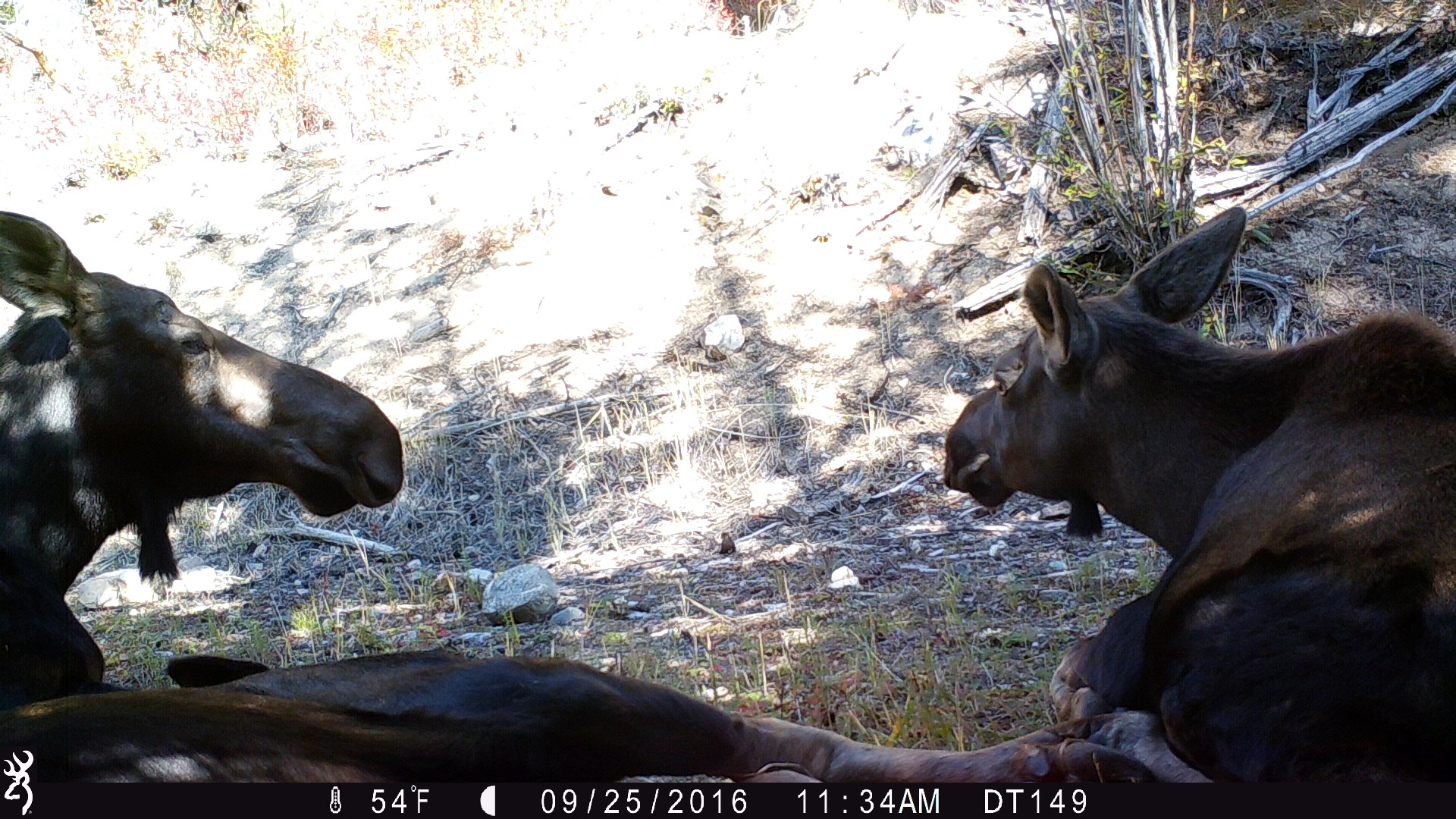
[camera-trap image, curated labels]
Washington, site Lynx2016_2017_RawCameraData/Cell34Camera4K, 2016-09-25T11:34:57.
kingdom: Animalia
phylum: Chordata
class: Mammalia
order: Artiodactyla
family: Cervidae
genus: Alces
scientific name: Alces alces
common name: moose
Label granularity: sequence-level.